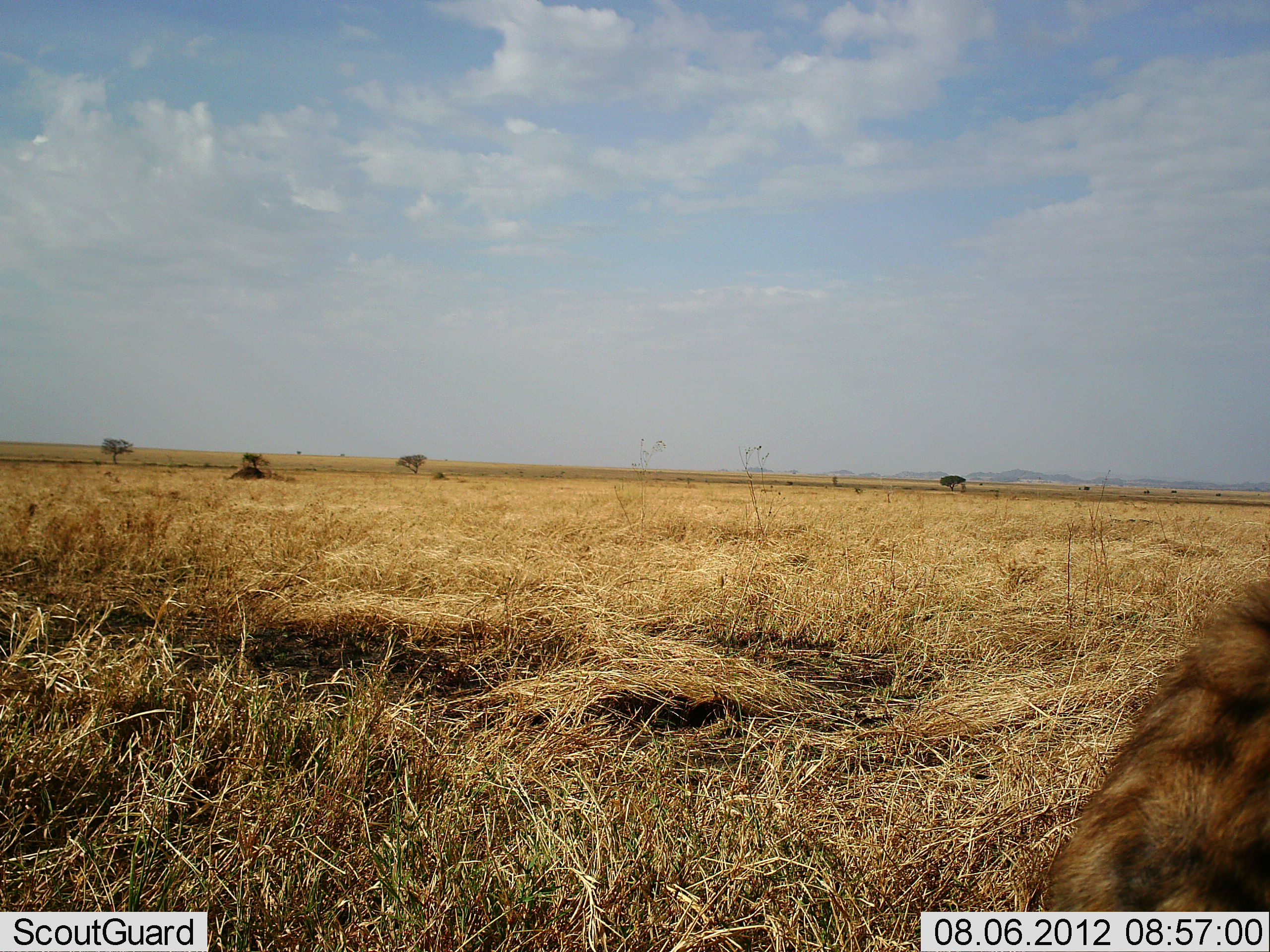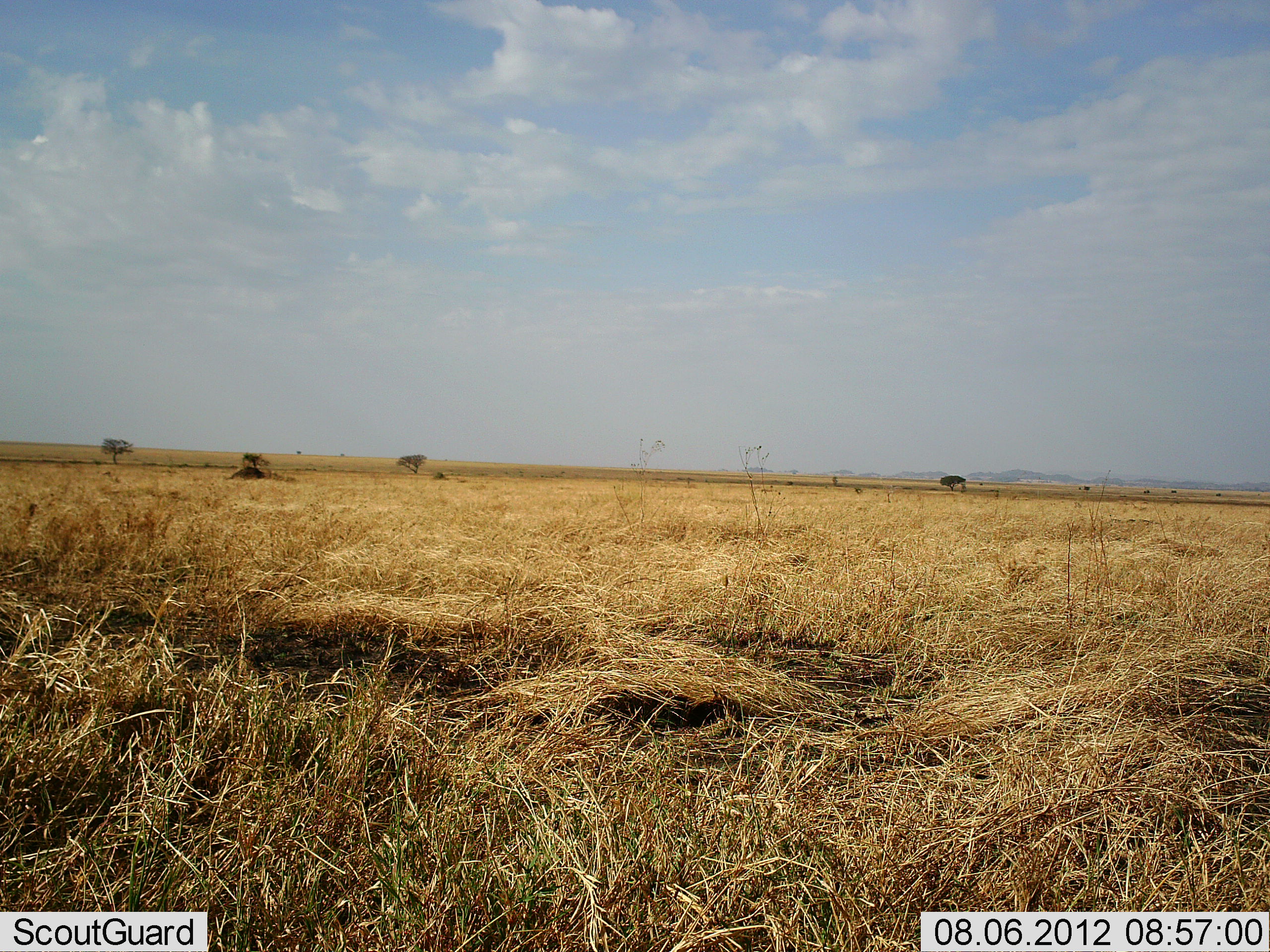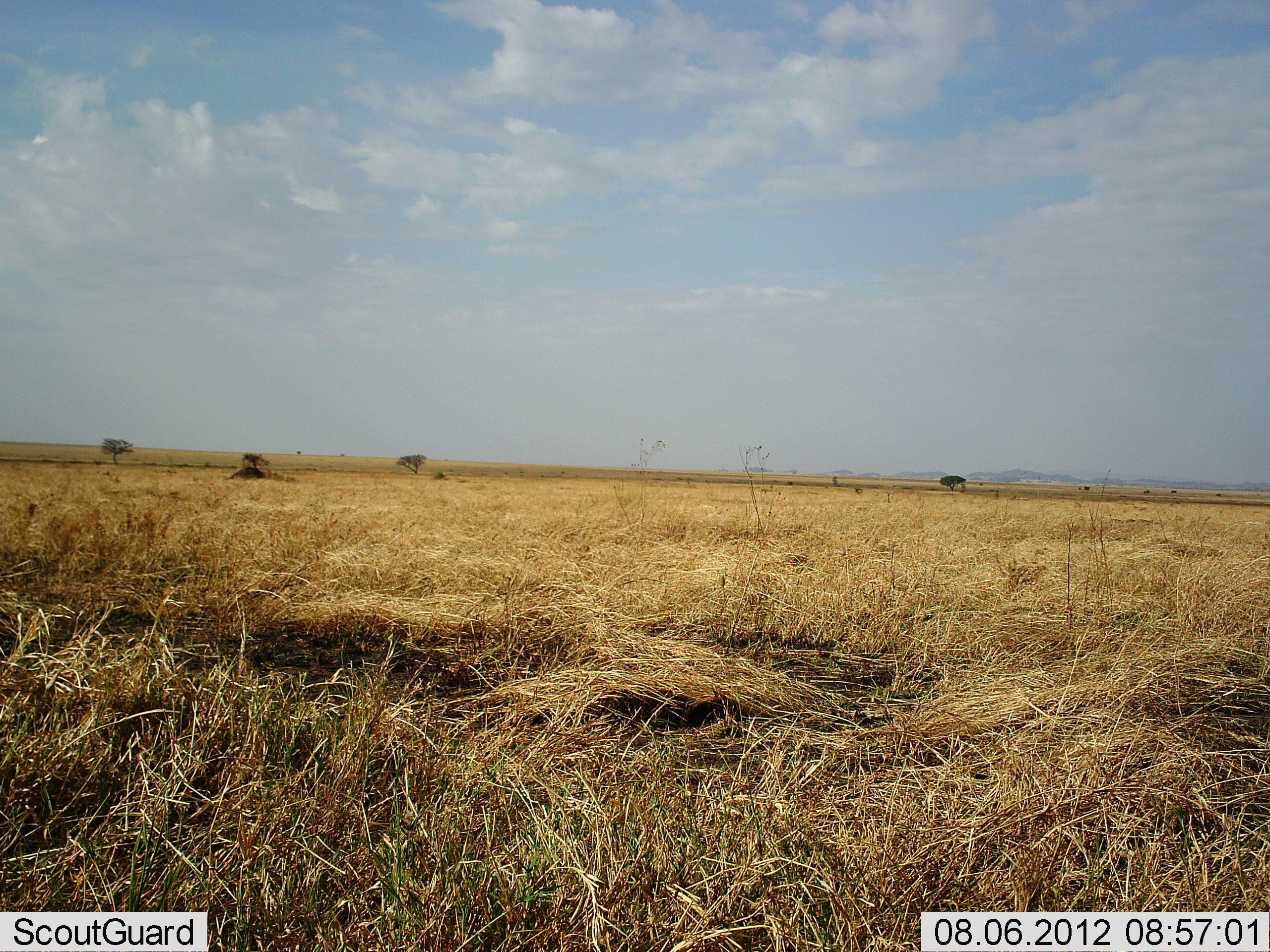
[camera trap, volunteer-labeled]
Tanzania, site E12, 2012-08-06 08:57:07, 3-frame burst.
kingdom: Animalia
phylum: Chordata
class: Mammalia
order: Carnivora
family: Hyaenidae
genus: Crocuta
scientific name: Crocuta crocuta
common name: spotted hyena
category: hyenaspotted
Hyenaspotted (spotted hyena) (Crocuta crocuta), count 1. Behavior (volunteer vote fractions): standing 10%, resting 0%, moving 90%, interacting 0%. Young present (vote fraction): 0%. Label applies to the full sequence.